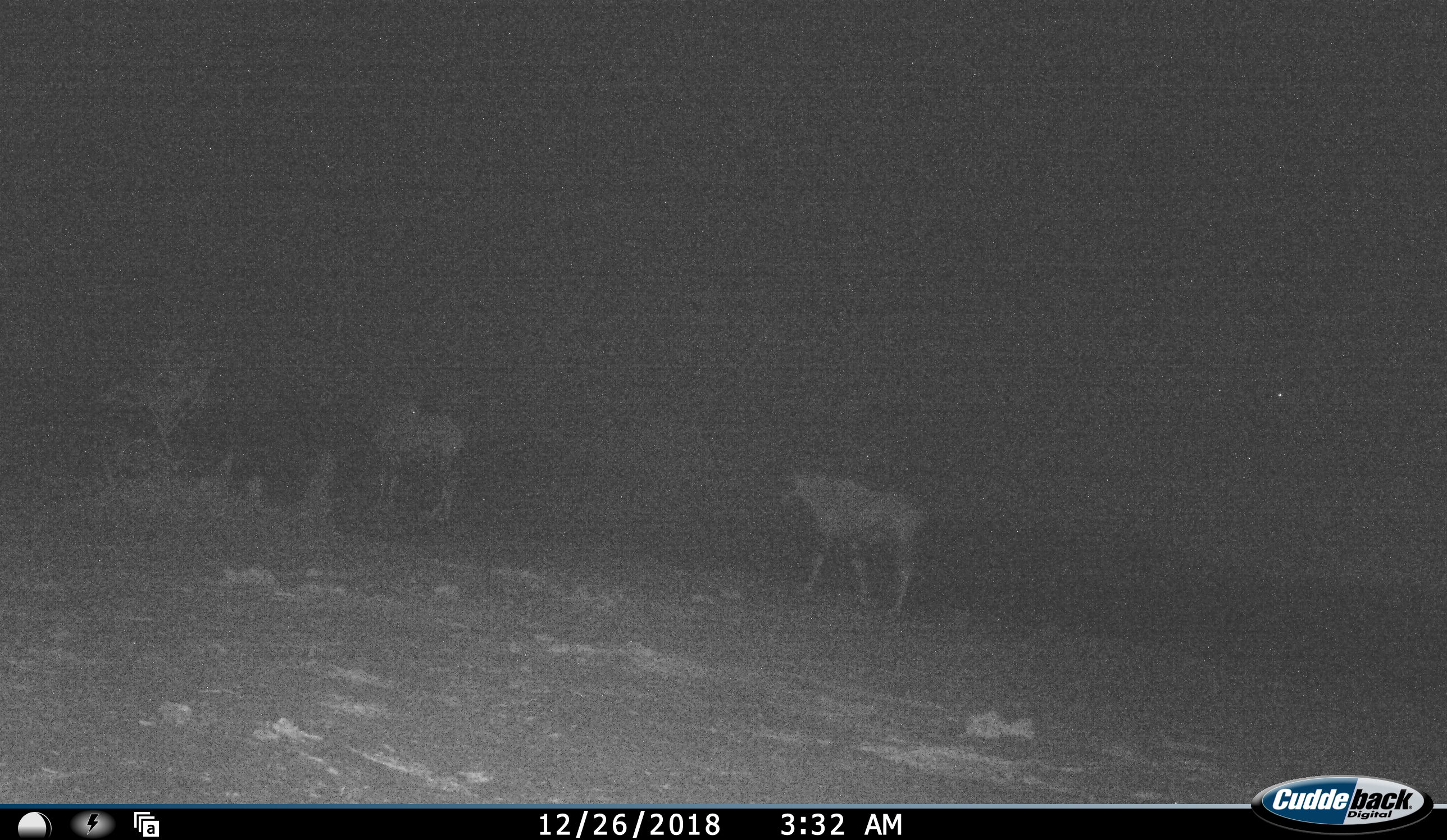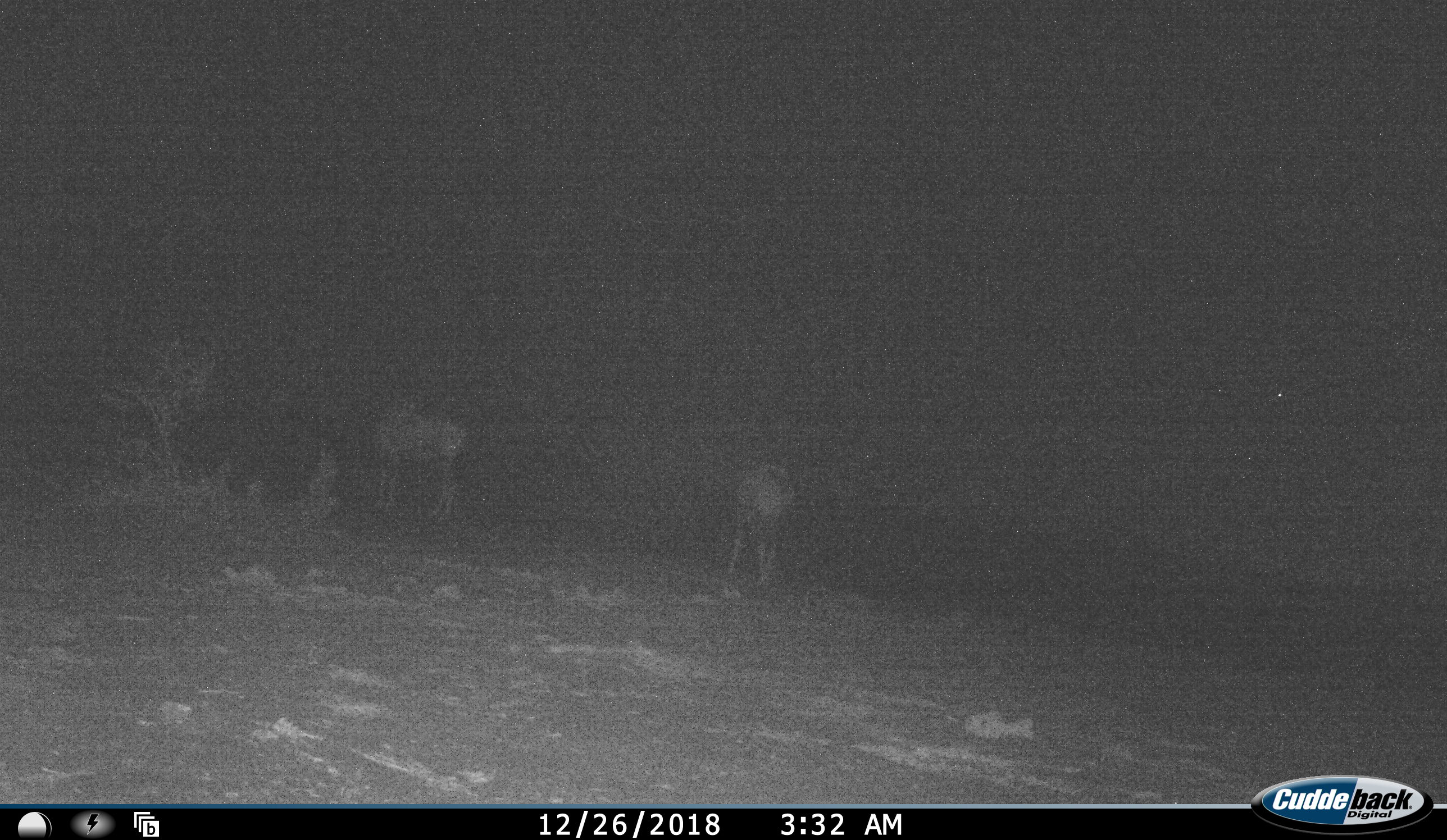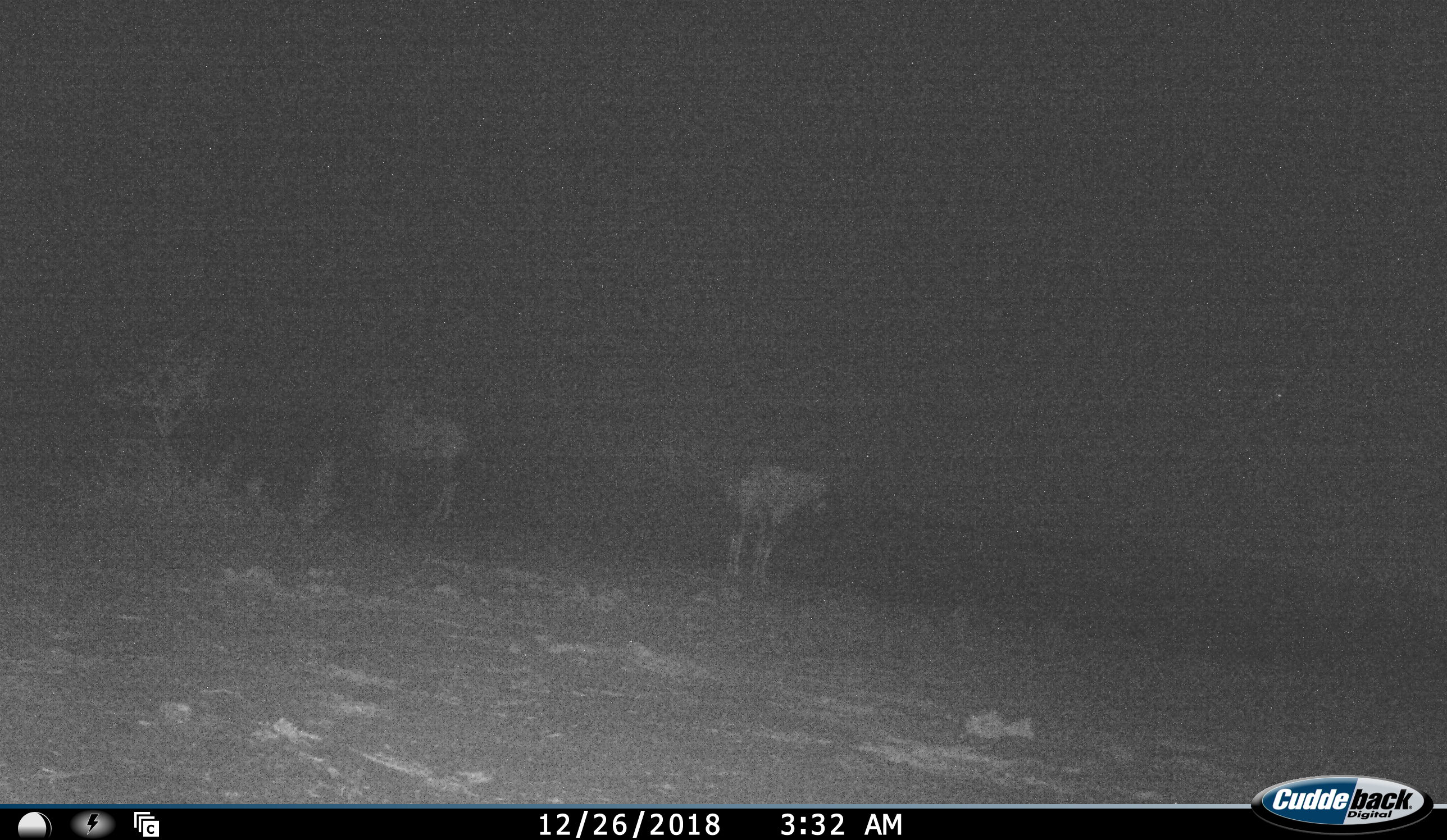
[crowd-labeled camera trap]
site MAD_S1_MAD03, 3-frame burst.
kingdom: Animalia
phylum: Chordata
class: Mammalia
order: Artiodactyla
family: Bovidae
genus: Oryx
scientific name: Oryx gazella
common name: gemsbok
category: oryx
Oryx (gemsbok) (Oryx gazella), count 2. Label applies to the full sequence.